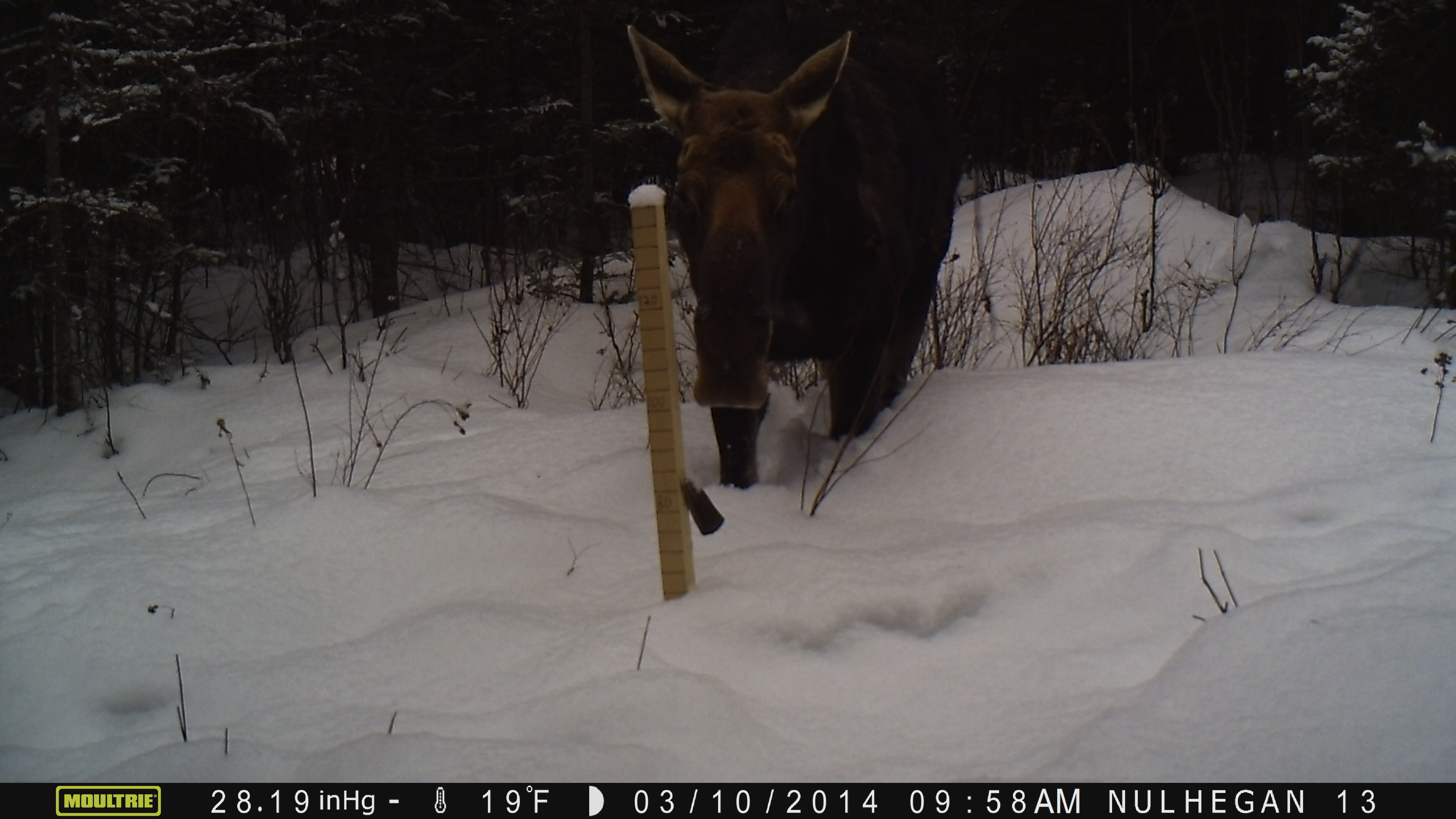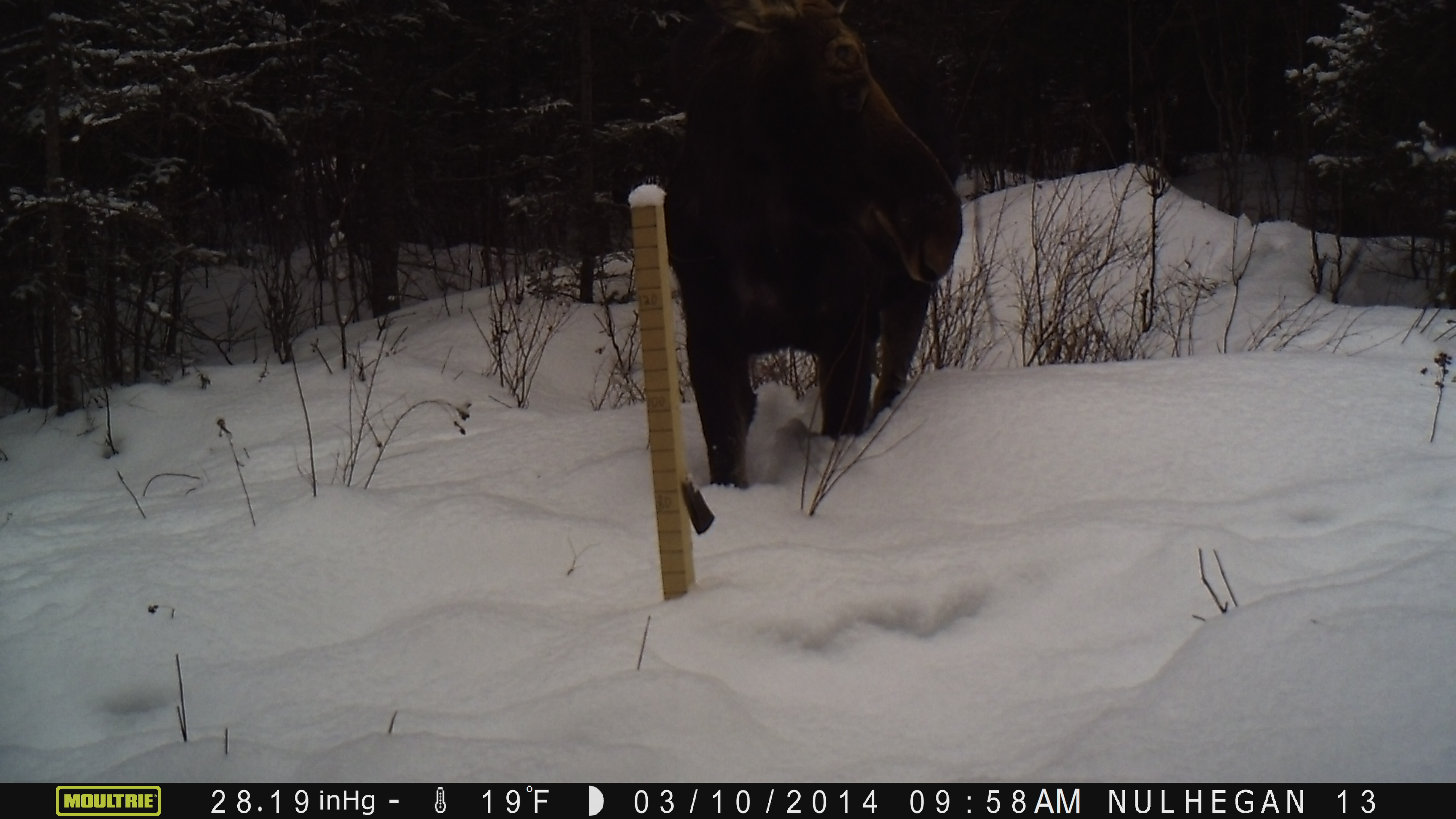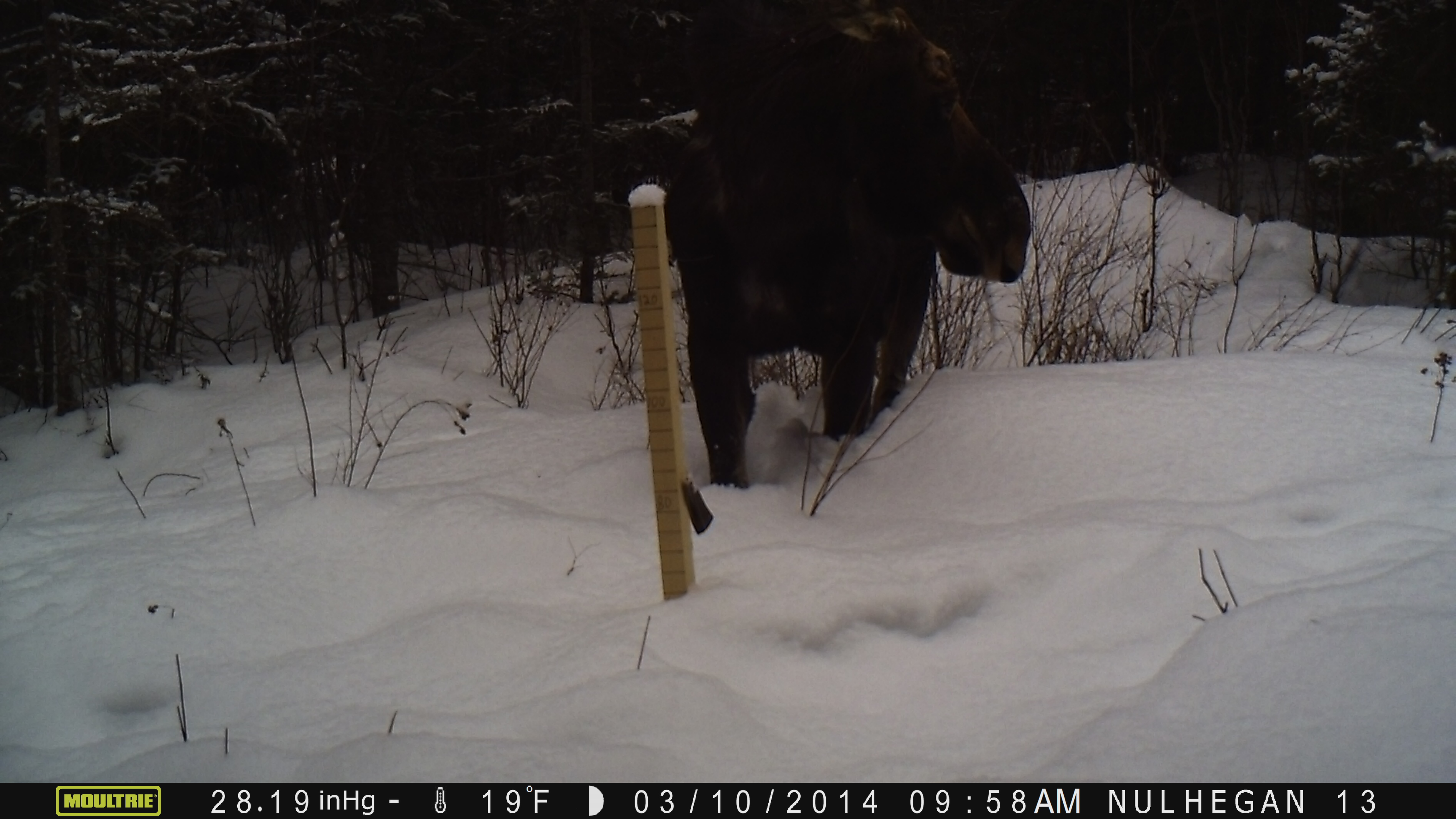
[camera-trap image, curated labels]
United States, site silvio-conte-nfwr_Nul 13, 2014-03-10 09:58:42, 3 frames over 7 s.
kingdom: Animalia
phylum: Chordata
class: Mammalia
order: Artiodactyla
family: Cervidae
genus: Alces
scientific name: Alces alces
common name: moose